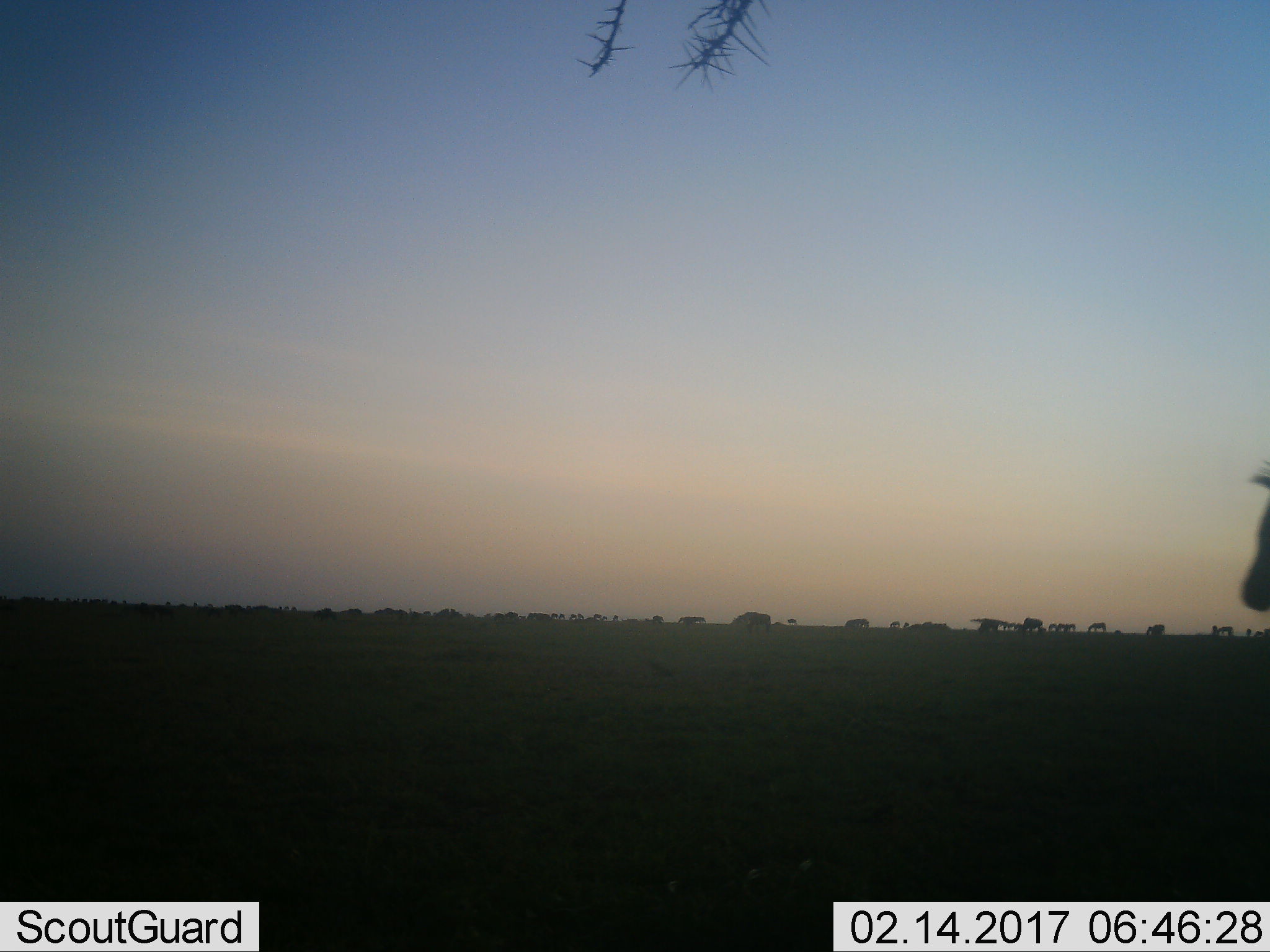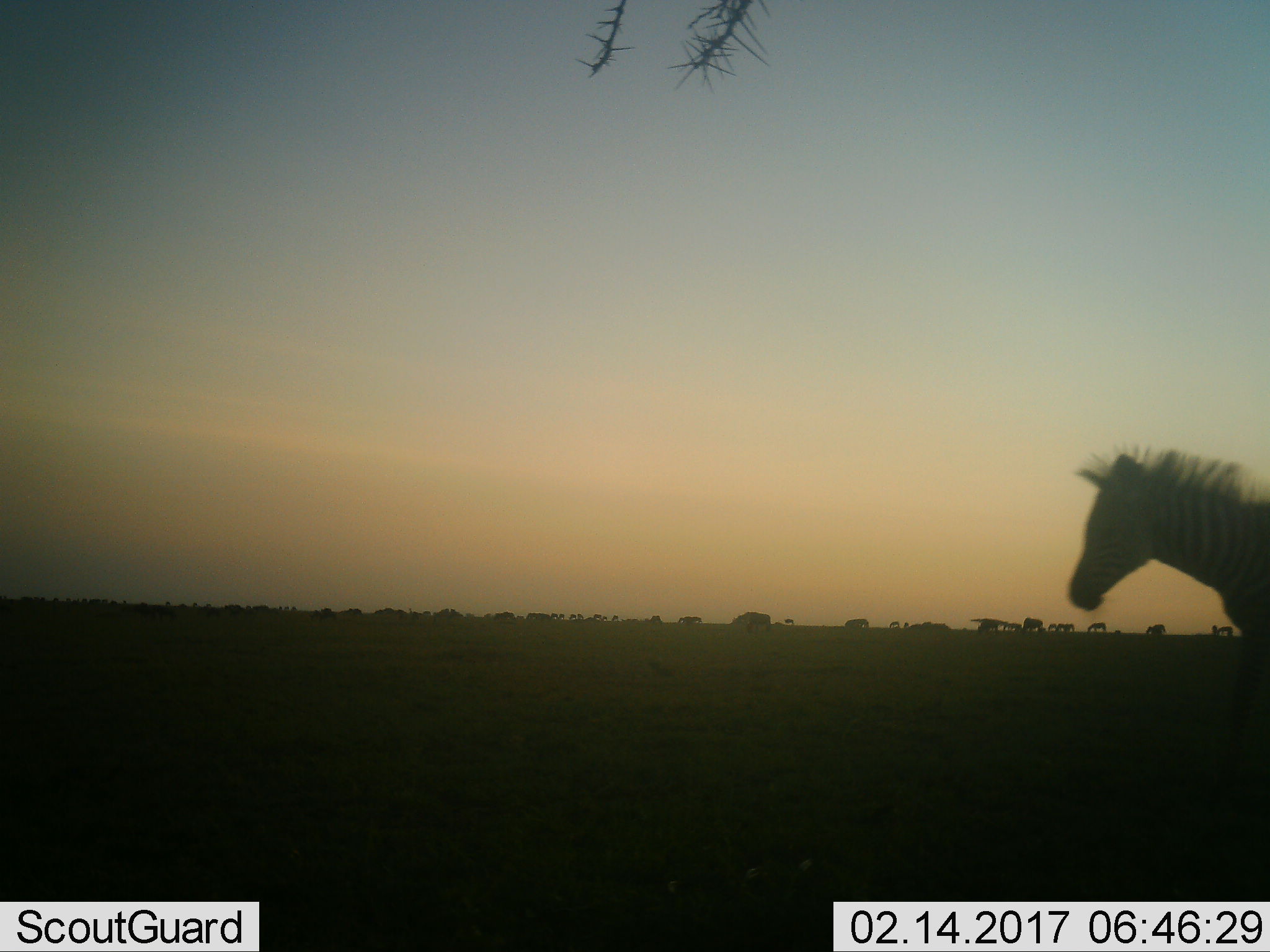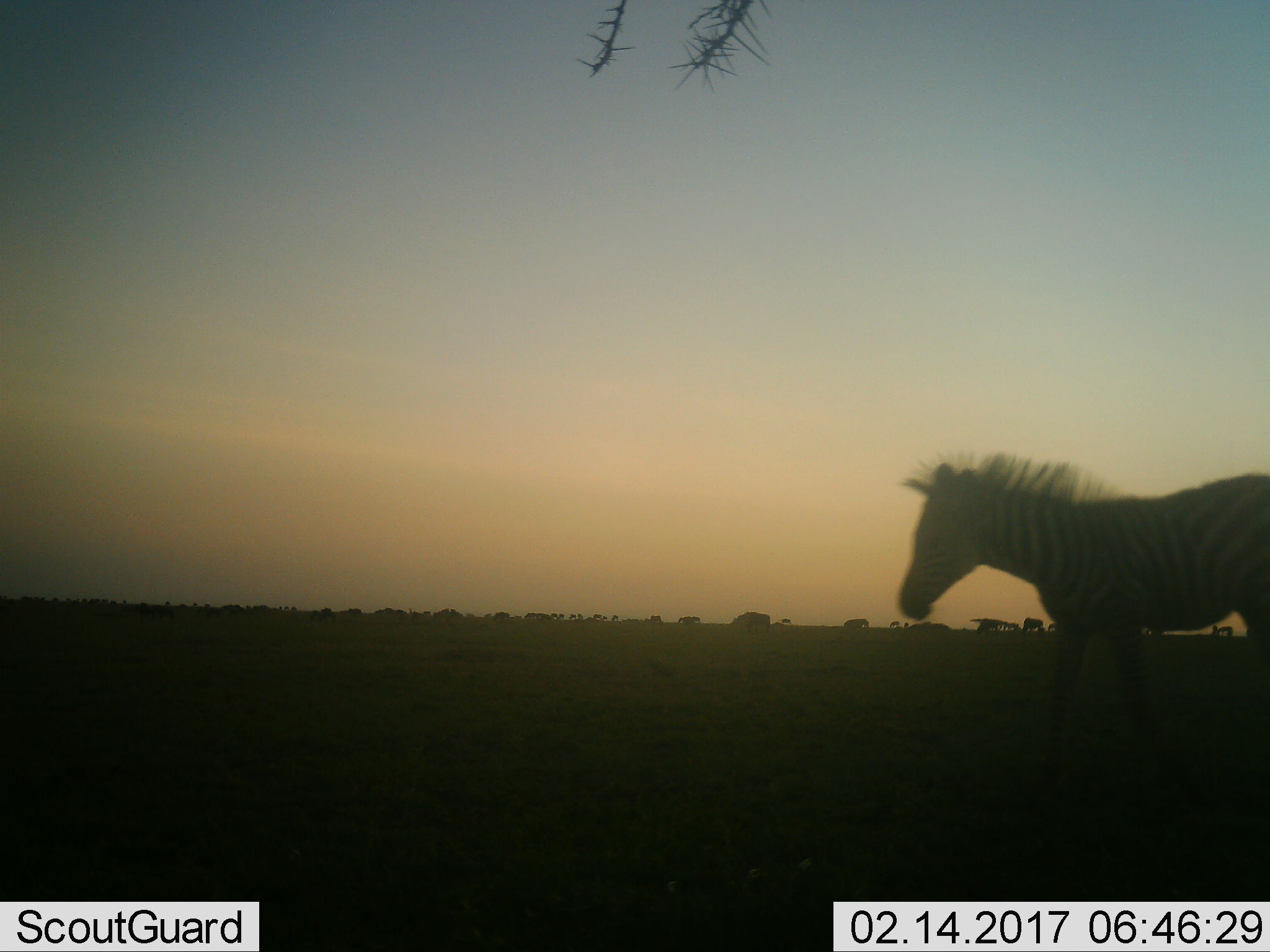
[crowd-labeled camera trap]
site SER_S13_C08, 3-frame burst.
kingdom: Animalia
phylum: Chordata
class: Mammalia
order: Perissodactyla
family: Equidae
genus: Equus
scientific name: Equus quagga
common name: plains zebra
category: zebraplains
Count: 11-50.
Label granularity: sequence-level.